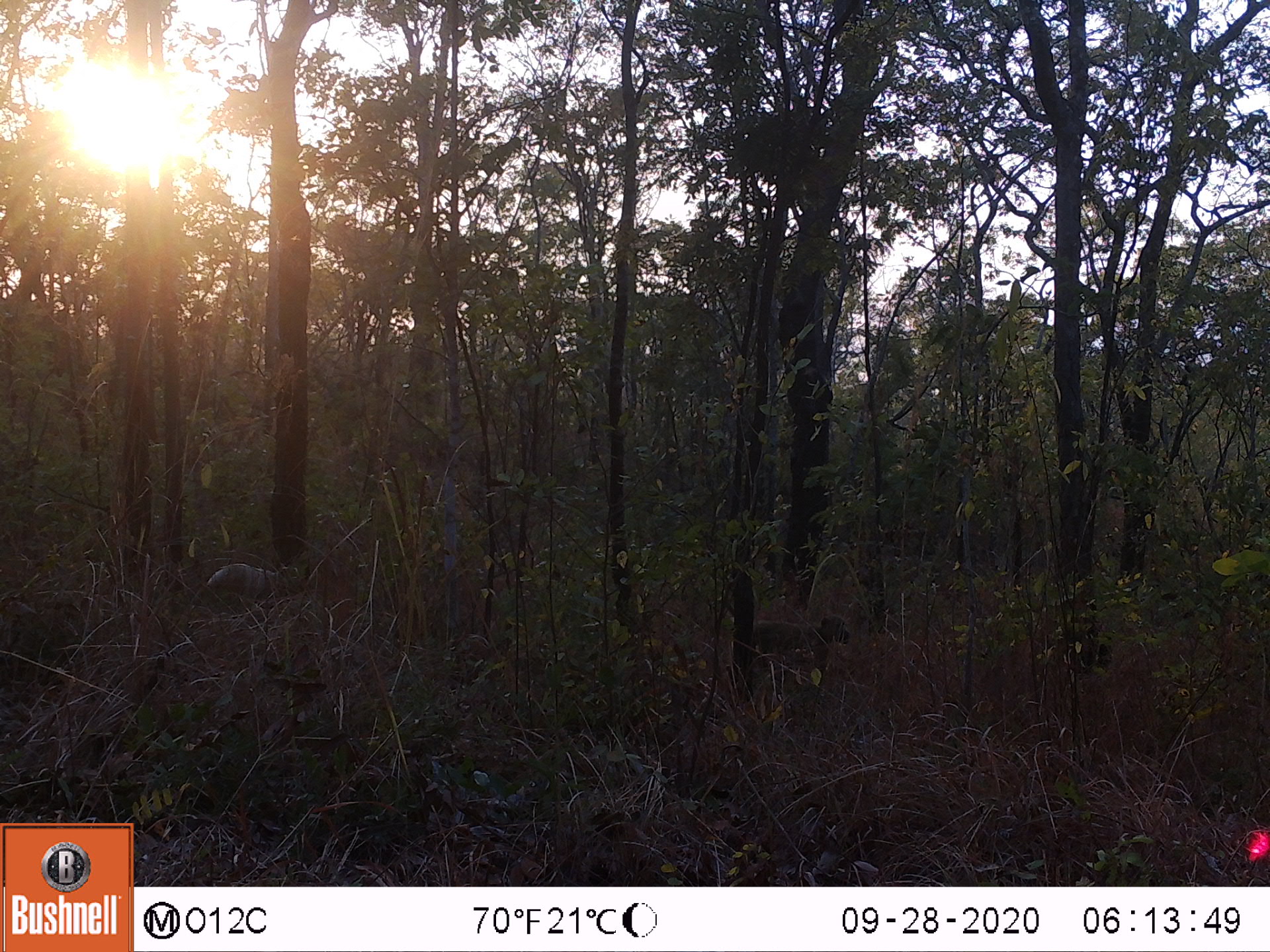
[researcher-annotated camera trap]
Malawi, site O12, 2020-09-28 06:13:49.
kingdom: Animalia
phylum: Chordata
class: Mammalia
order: Primates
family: Cercopithecidae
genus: Papio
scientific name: Papio cynocephalus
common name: yellow baboon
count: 1